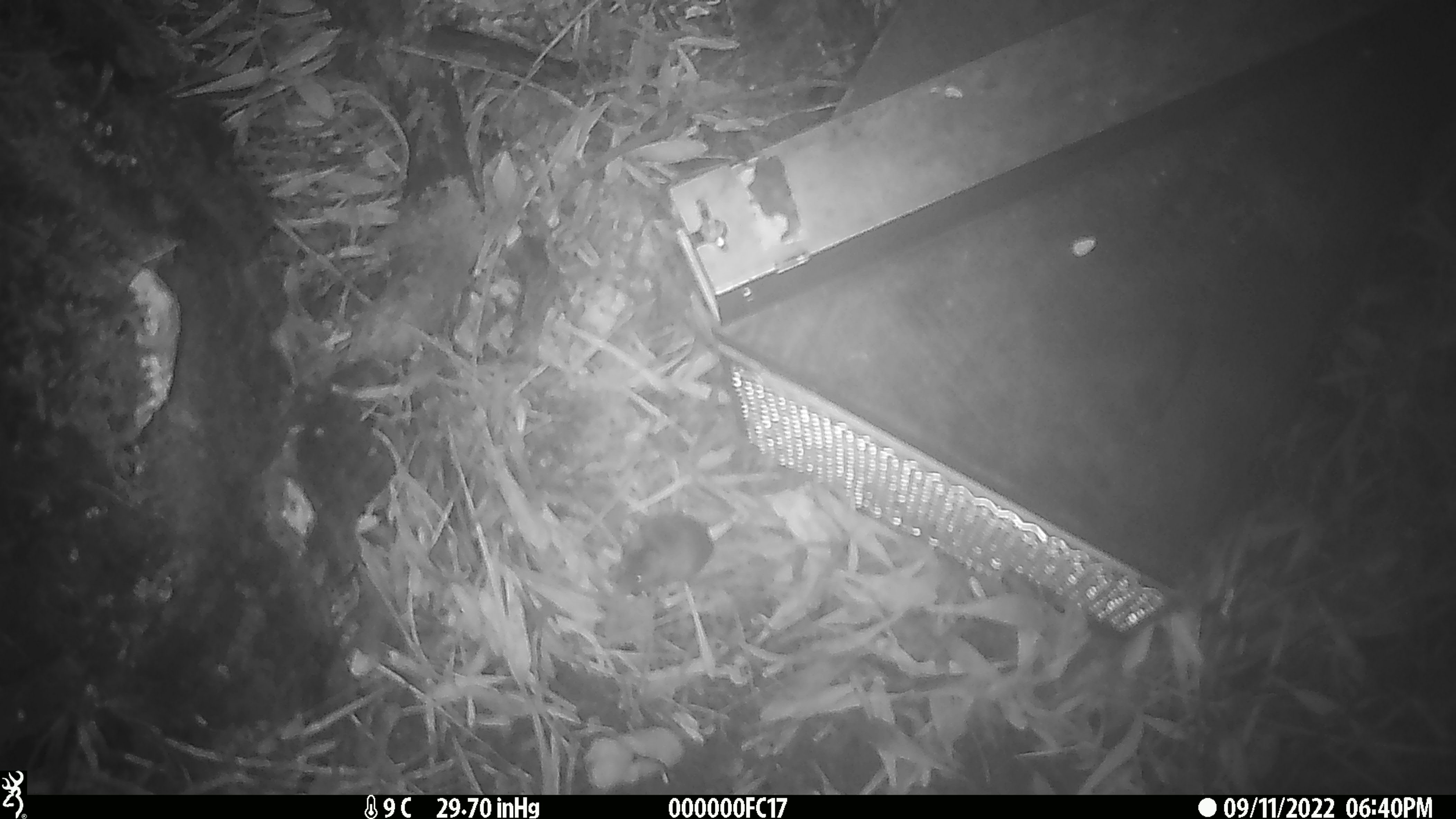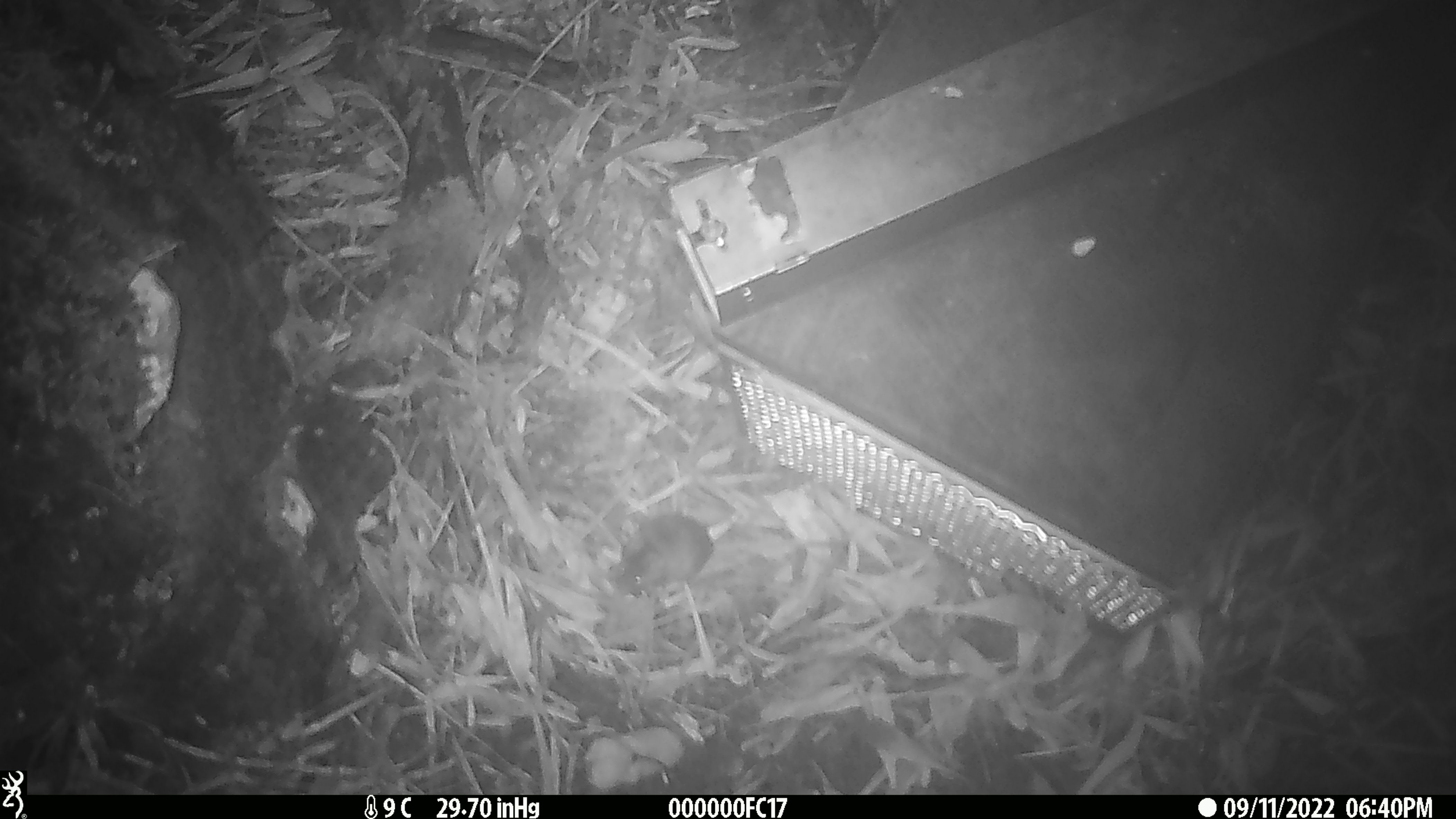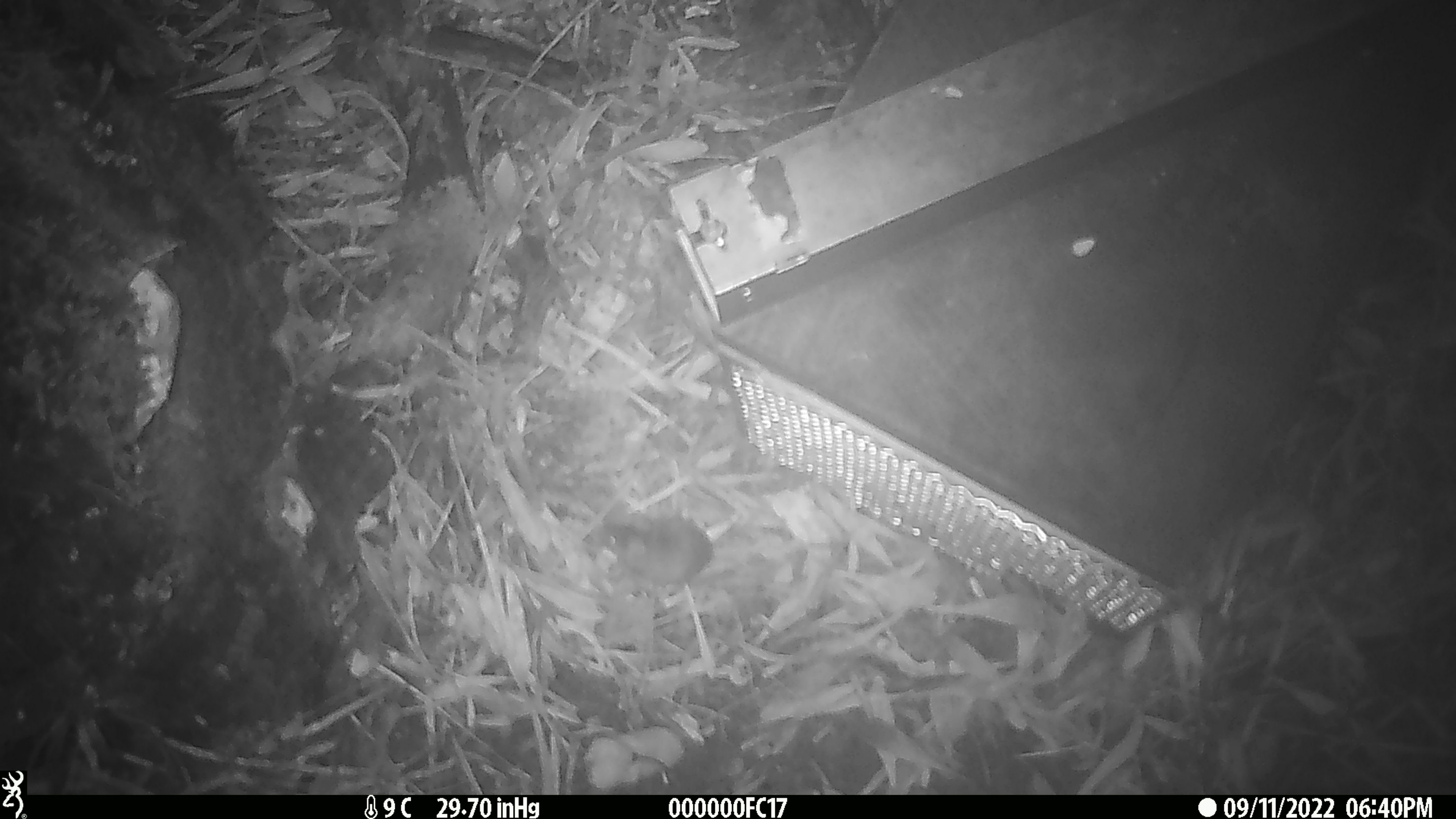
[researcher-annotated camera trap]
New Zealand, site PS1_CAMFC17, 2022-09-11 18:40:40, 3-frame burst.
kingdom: Animalia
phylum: Chordata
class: Mammalia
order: Rodentia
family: Muridae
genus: Mus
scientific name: Mus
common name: mouse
Mouse (Mus).